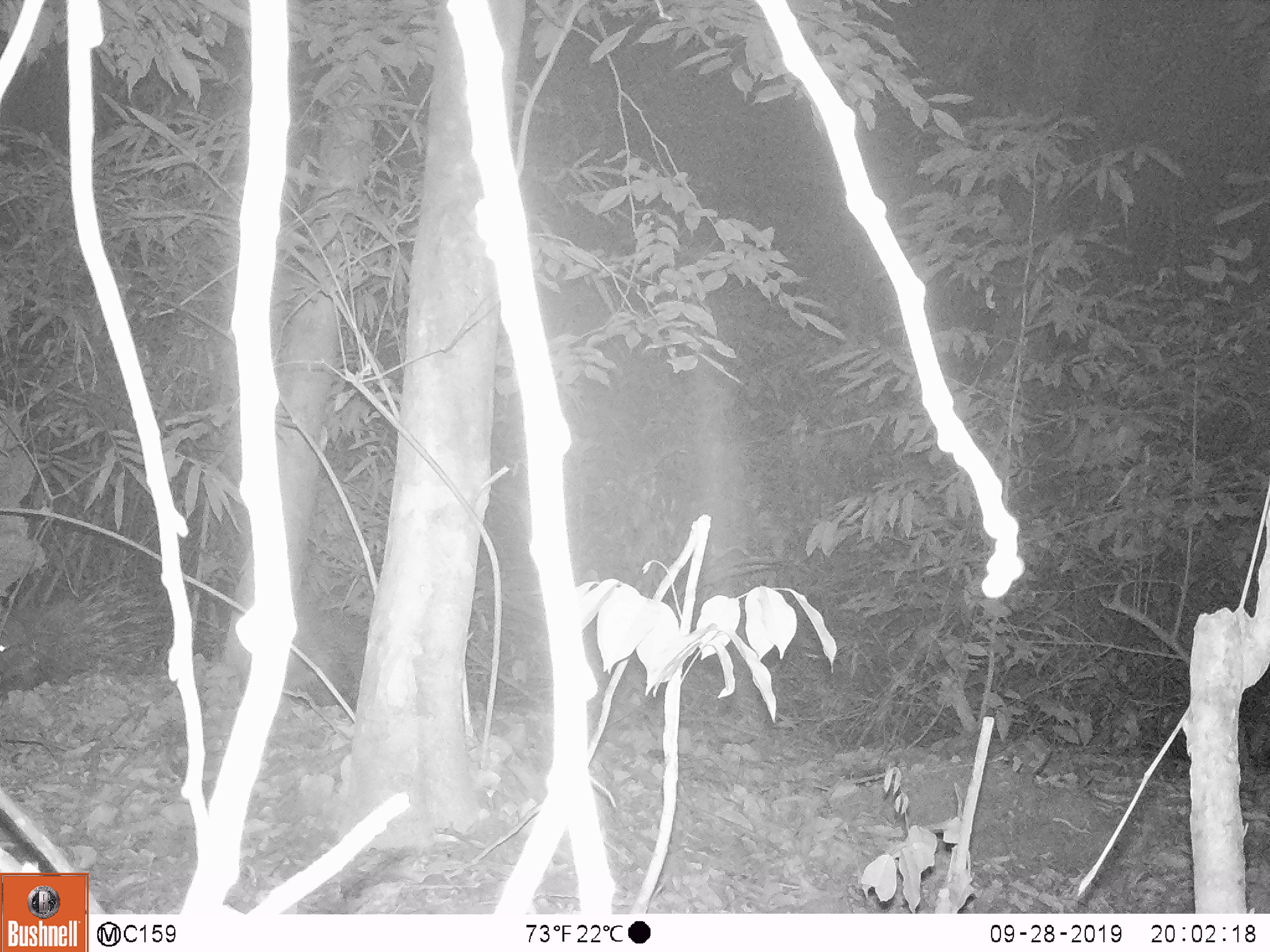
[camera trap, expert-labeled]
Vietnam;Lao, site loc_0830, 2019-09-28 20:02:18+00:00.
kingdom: Animalia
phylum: Chordata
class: Mammalia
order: Rodentia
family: Hystricidae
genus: Hystrix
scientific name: Hystrix brachyura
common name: malayan porcupine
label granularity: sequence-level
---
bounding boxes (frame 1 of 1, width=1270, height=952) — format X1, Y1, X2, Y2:
malayan porcupine: 0, 579, 171, 695; 216, 606, 367, 708